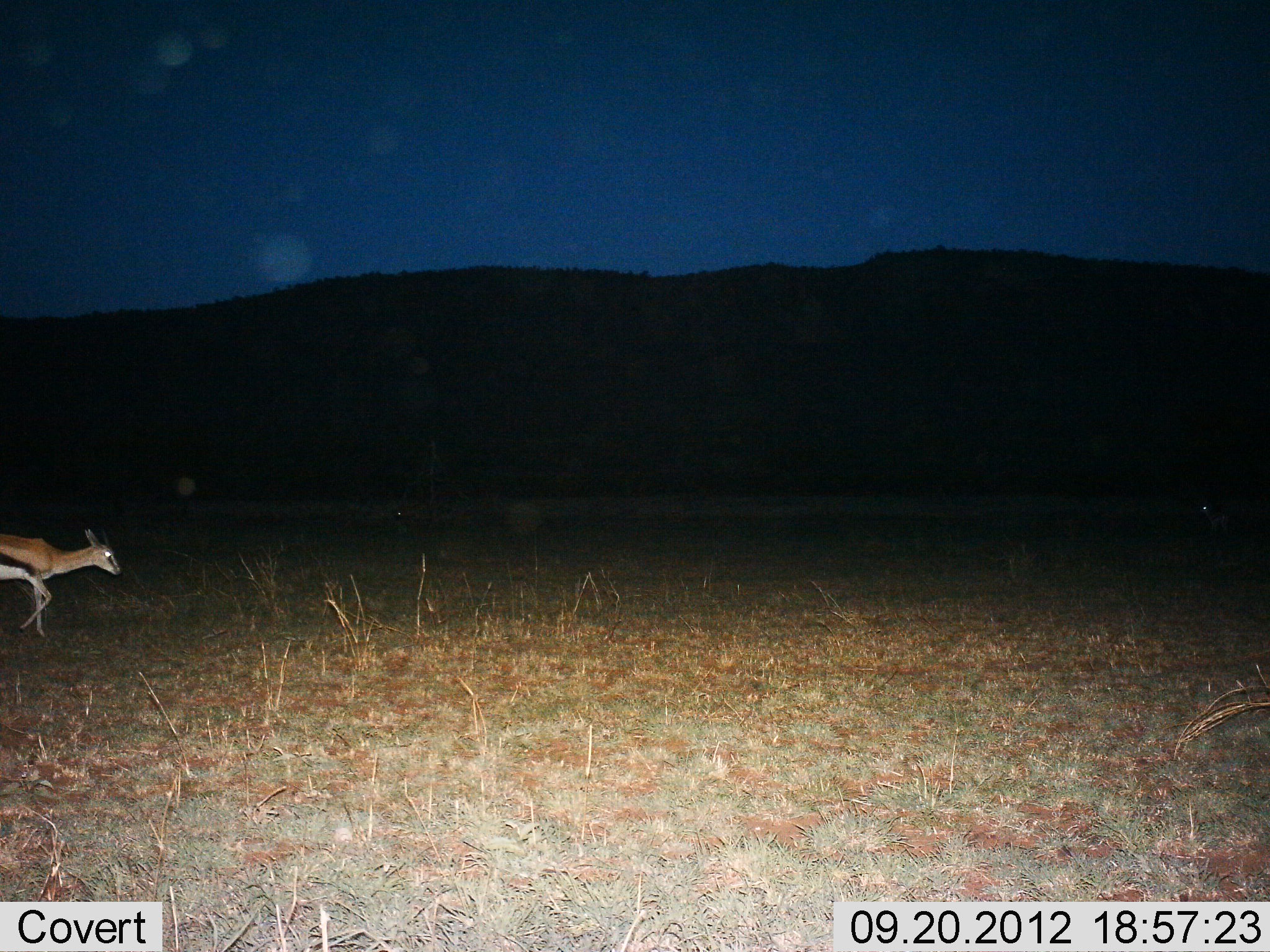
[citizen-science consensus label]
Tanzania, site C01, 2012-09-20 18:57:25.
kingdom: Animalia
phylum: Chordata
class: Mammalia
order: Artiodactyla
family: Bovidae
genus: Eudorcas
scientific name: Eudorcas thomsonii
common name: thomson's gazelle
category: gazellethomsons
Gazellethomsons (thomson's gazelle) (Eudorcas thomsonii), count 1. Behavior (volunteer vote fractions): standing 30%, resting 0%, moving 90%, interacting 0%. Young present (vote fraction): 0%. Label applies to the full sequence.